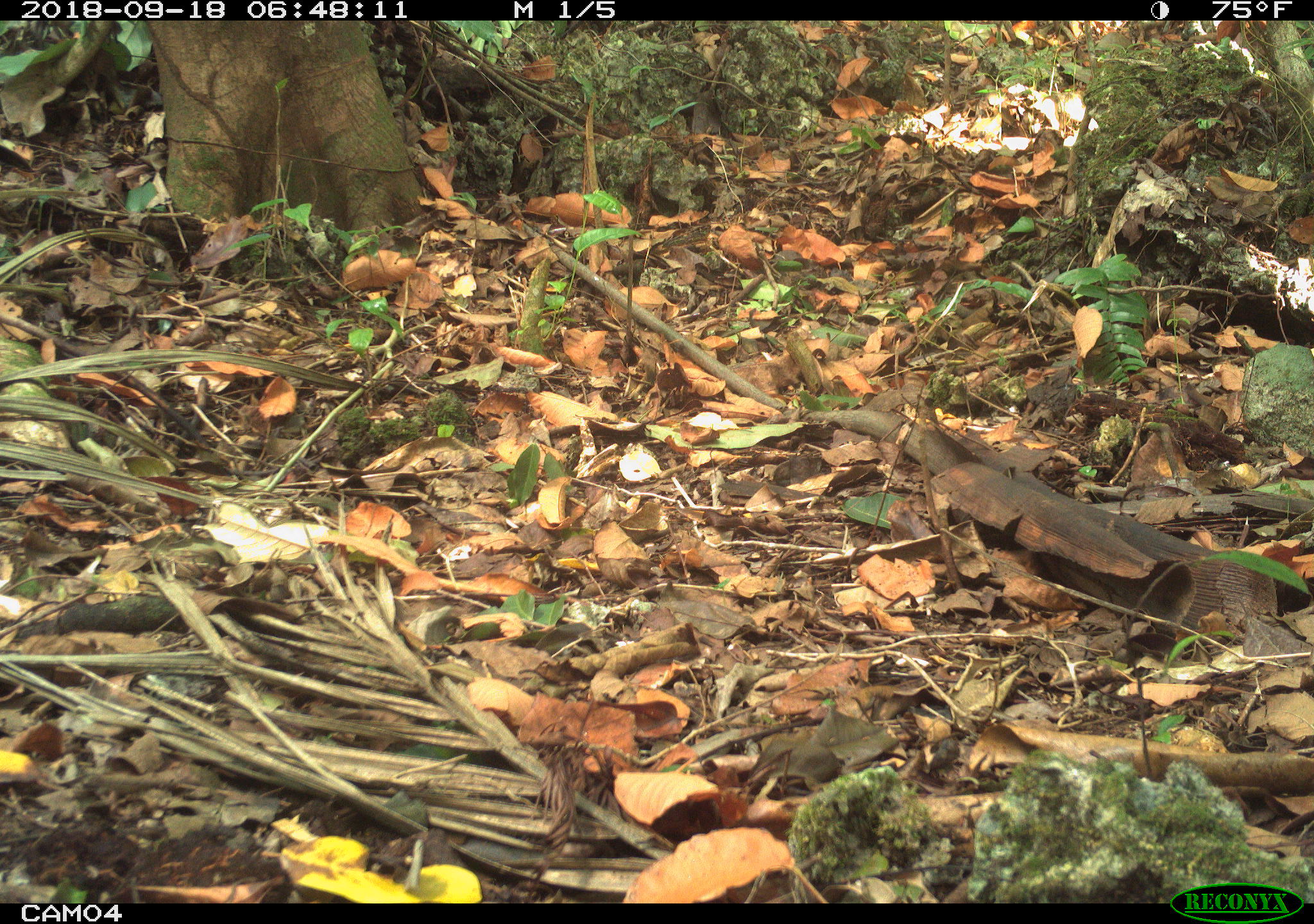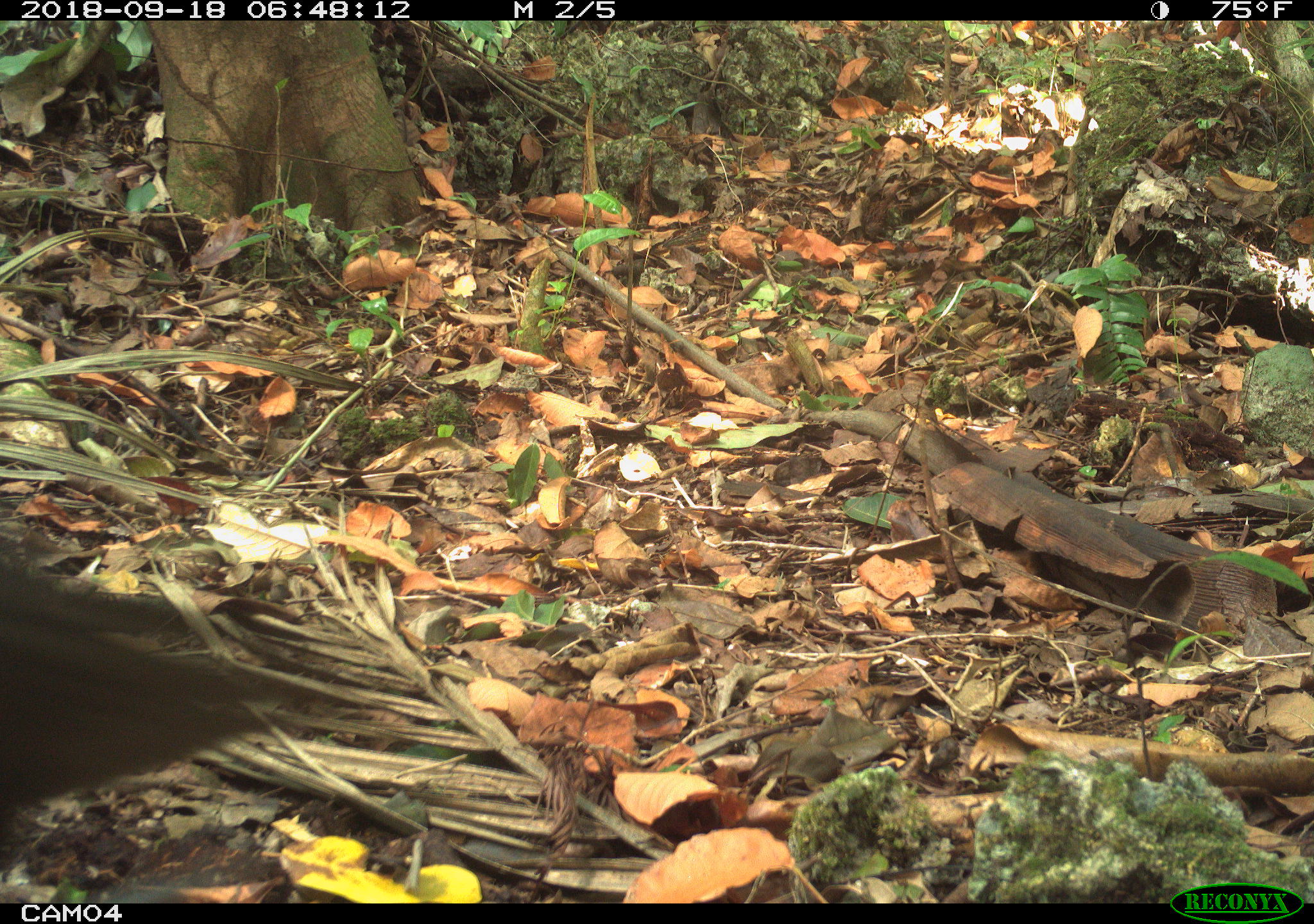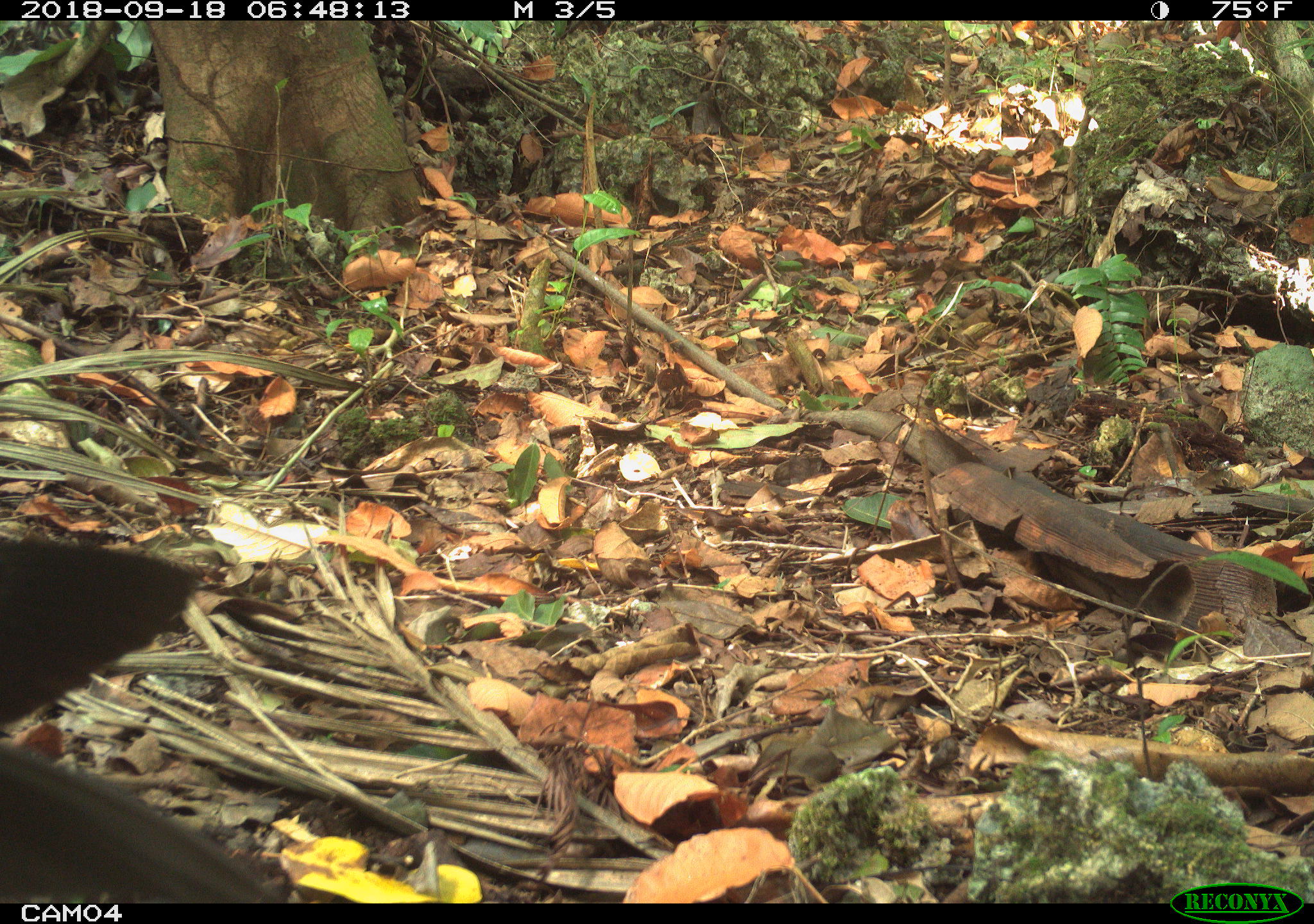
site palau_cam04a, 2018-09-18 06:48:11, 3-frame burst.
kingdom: Animalia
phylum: Chordata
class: Aves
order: Charadriiformes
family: Laridae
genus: Anous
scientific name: Anous stolidus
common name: brown noddy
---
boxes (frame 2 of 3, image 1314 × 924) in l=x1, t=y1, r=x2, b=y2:
unknown: l=0, t=552, r=297, b=841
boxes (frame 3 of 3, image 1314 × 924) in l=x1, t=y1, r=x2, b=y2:
brown noddy: l=0, t=526, r=276, b=902